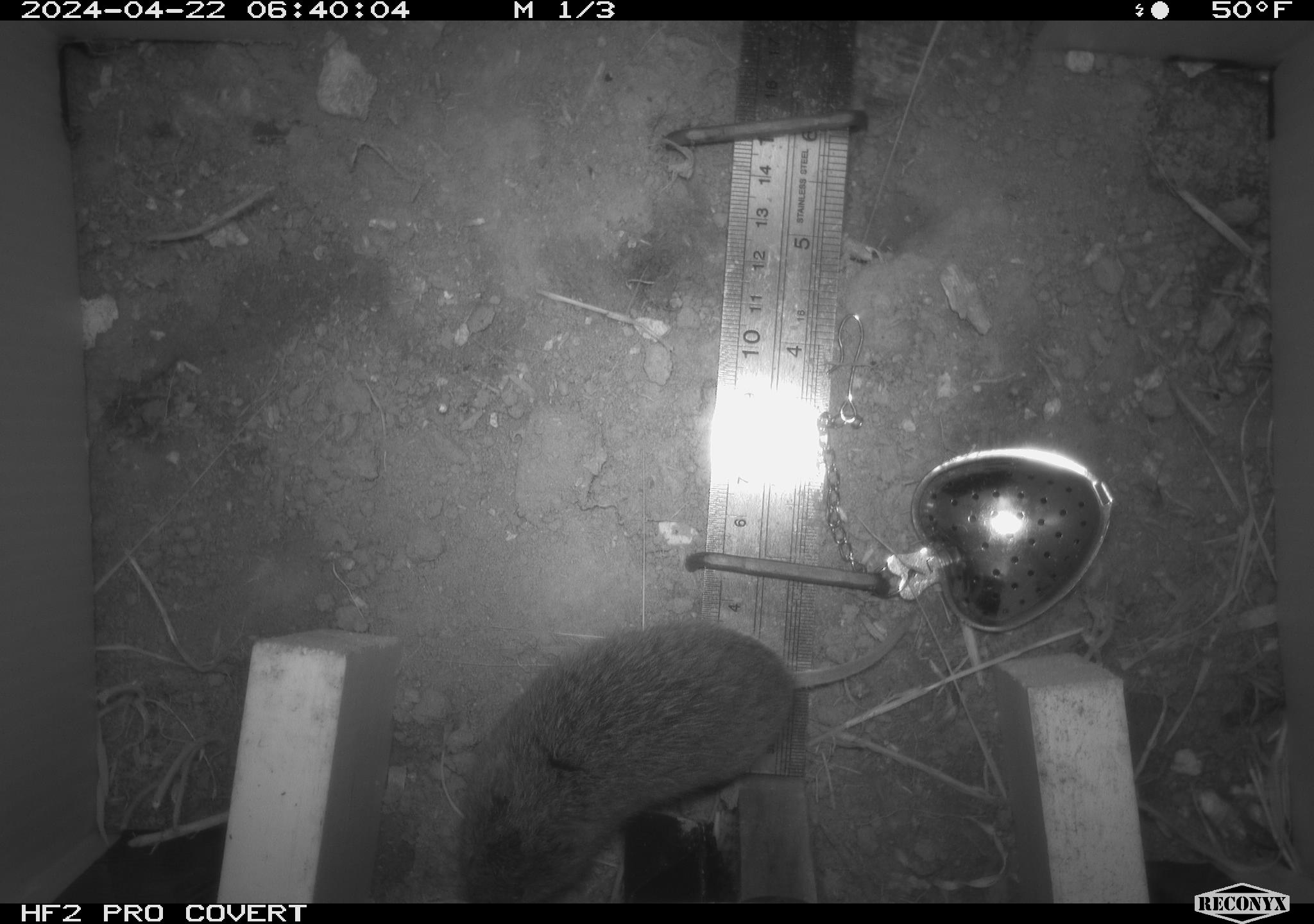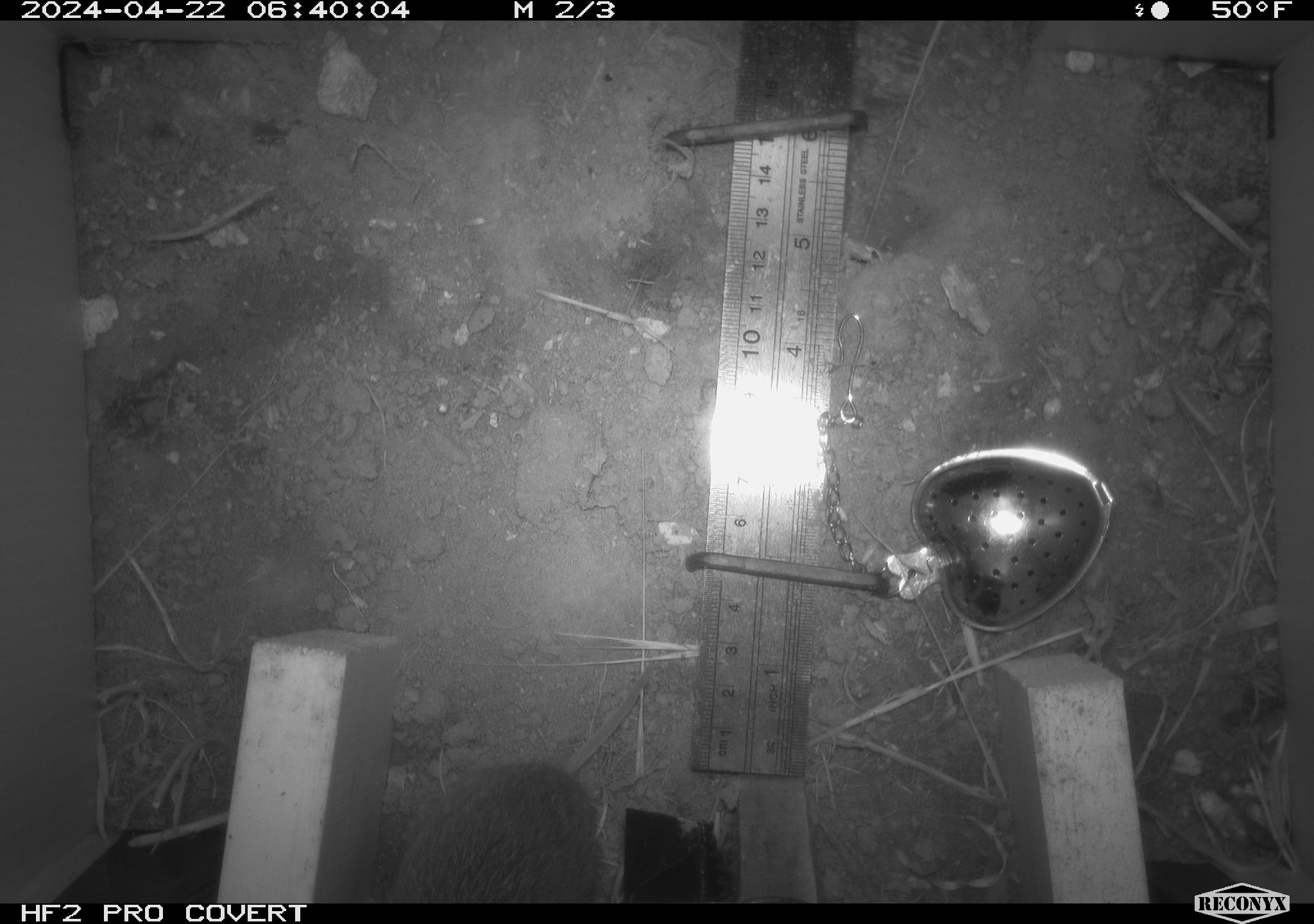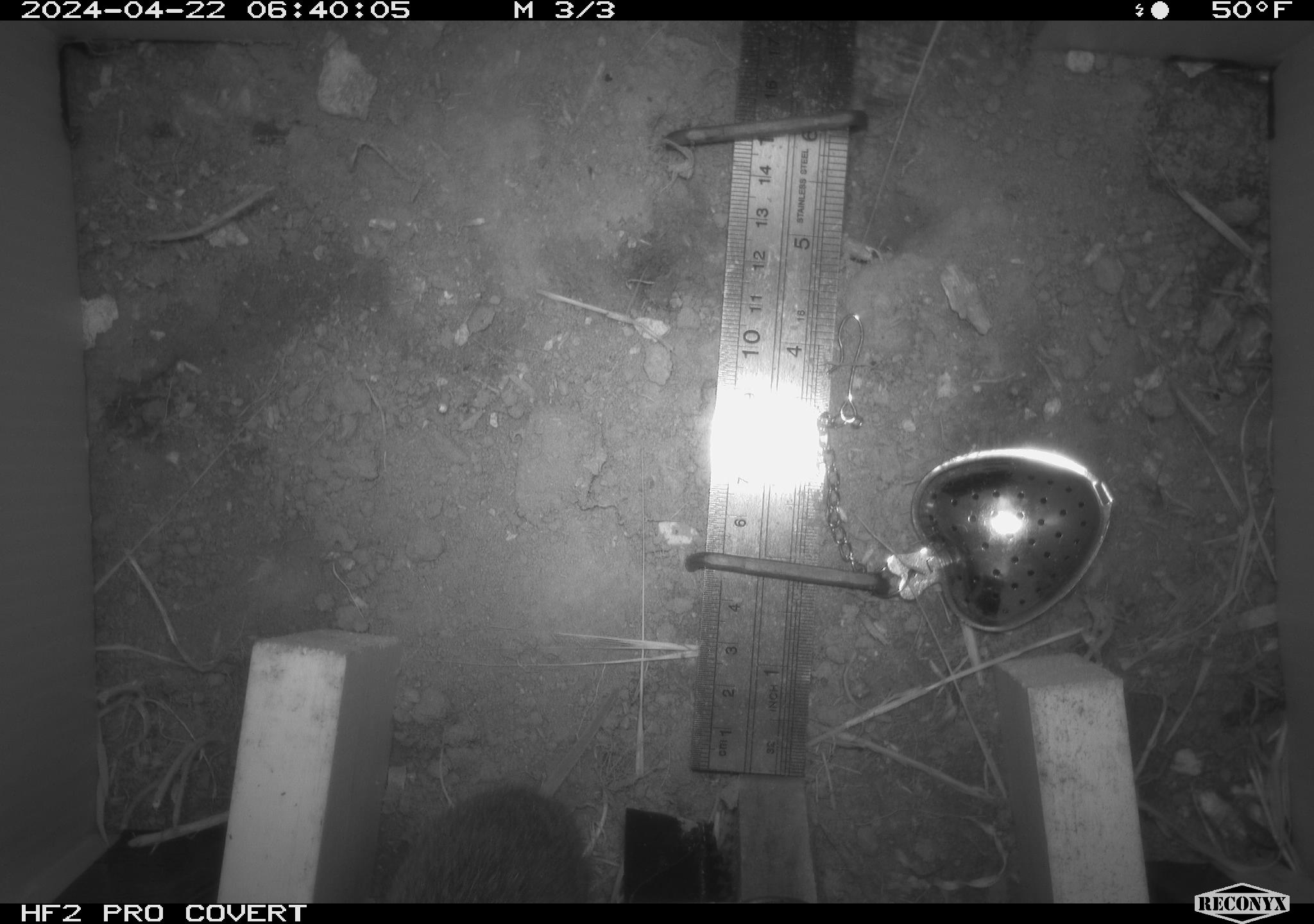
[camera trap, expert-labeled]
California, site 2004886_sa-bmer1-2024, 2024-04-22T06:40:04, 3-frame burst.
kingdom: Animalia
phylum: Chordata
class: Mammalia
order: Rodentia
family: Cricetidae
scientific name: Arvicolinae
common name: voles, lemmings, and muskrats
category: arvicolinae subfamily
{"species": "arvicolinae subfamily (voles, lemmings, and muskrats) (Arvicolinae)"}